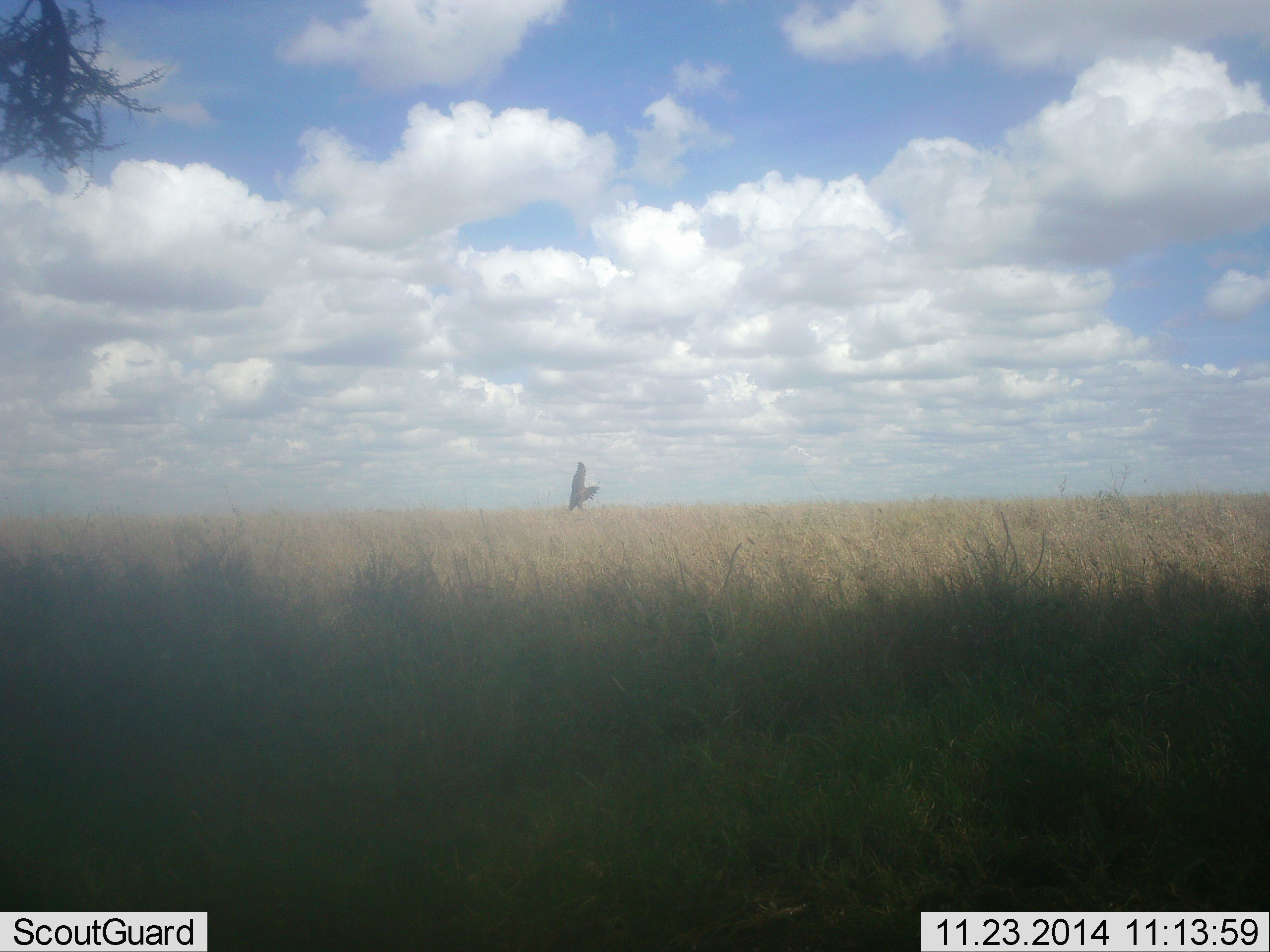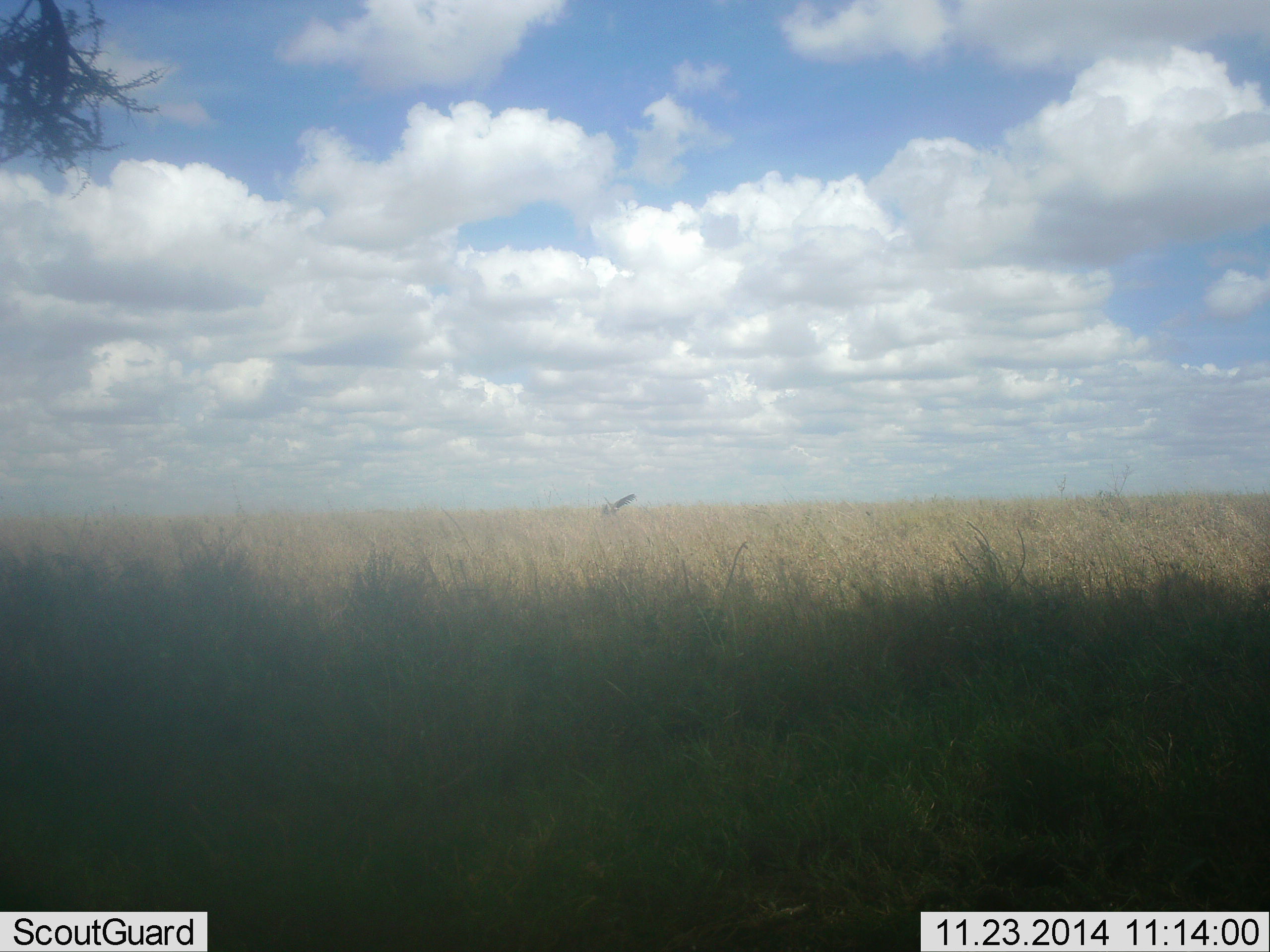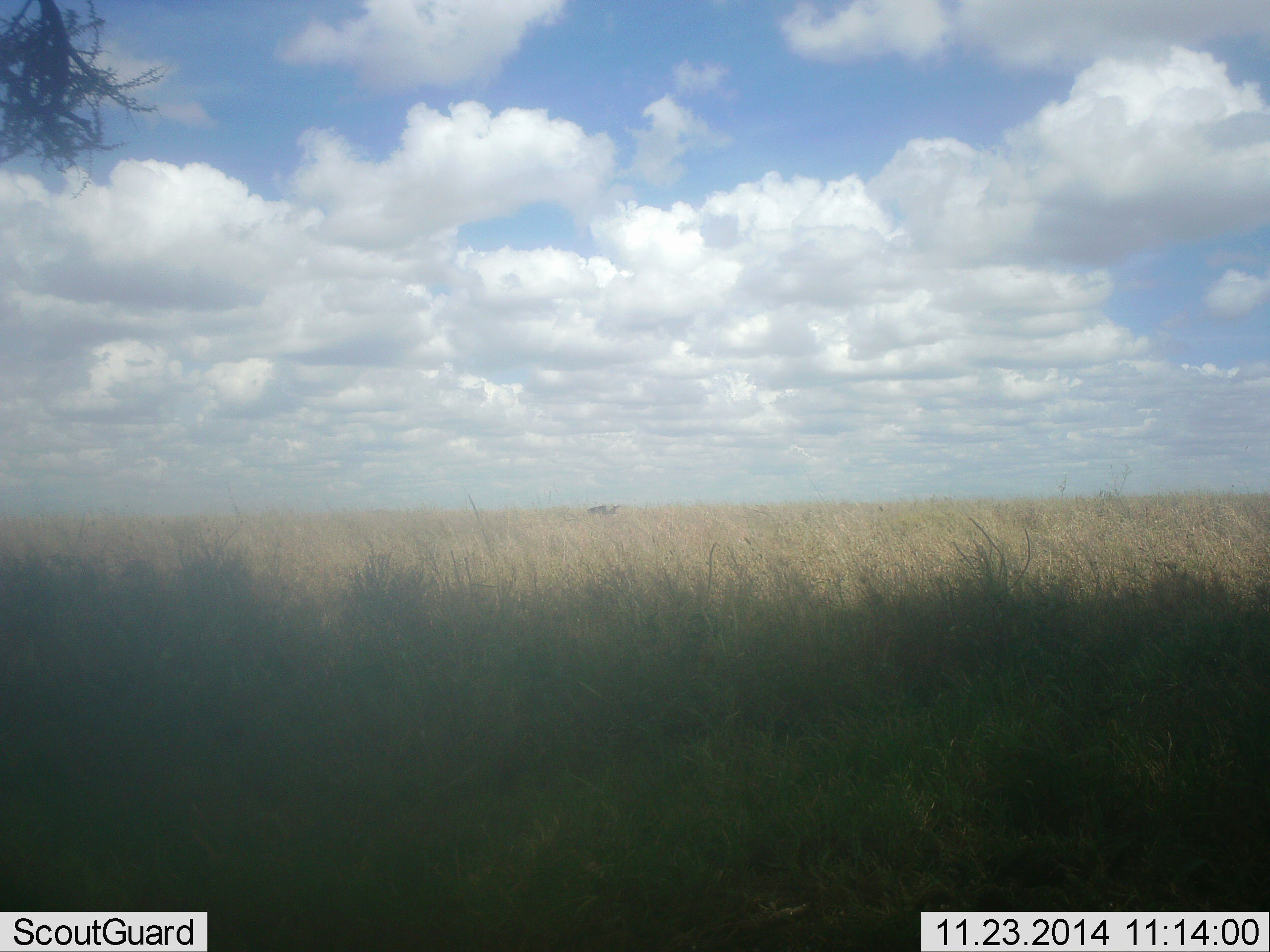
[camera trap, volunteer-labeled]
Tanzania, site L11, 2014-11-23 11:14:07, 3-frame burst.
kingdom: Animalia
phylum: Chordata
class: Aves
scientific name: Aves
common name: bird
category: otherbird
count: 1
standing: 10%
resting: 0%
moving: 100%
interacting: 0%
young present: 0%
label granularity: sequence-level